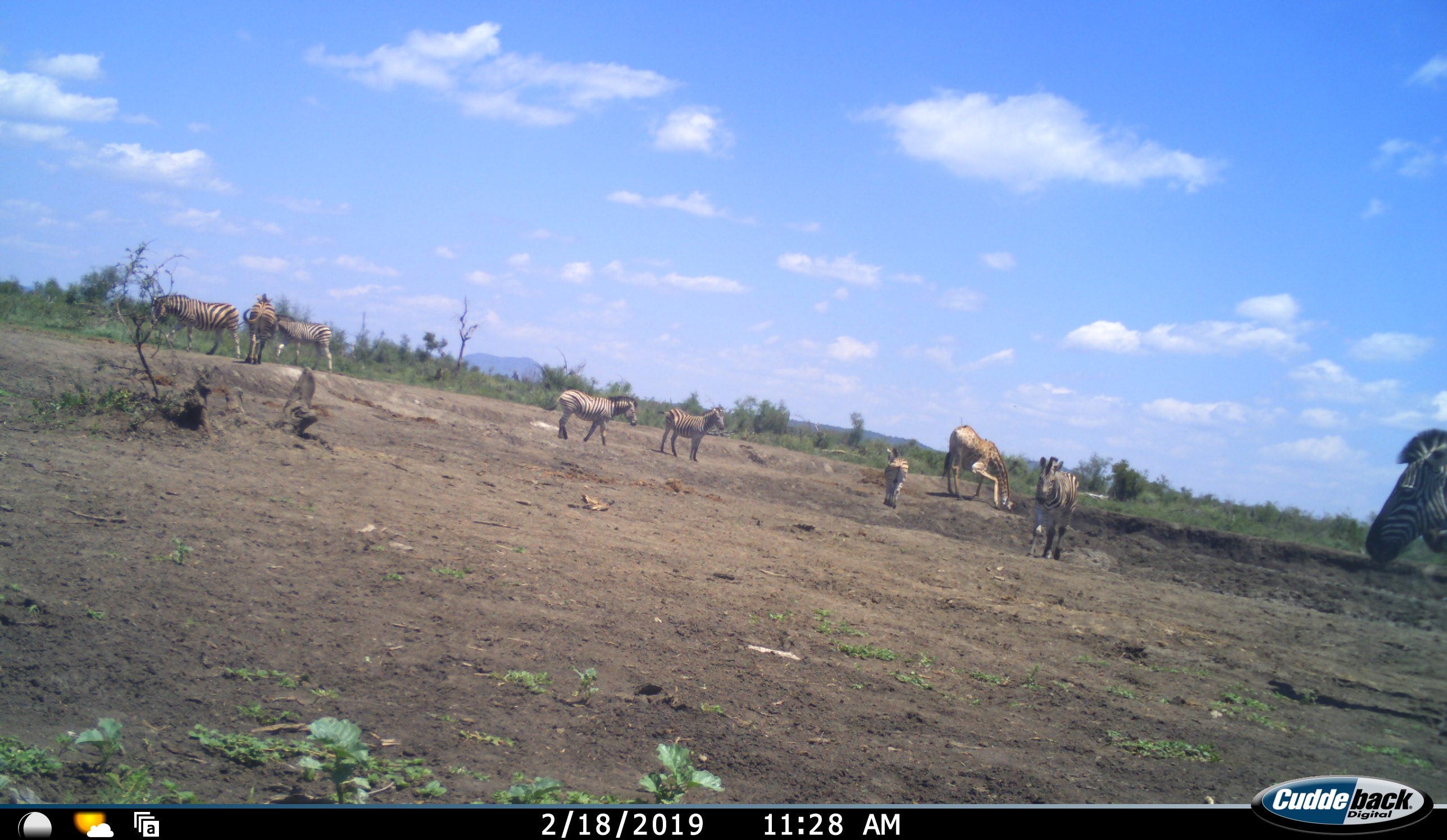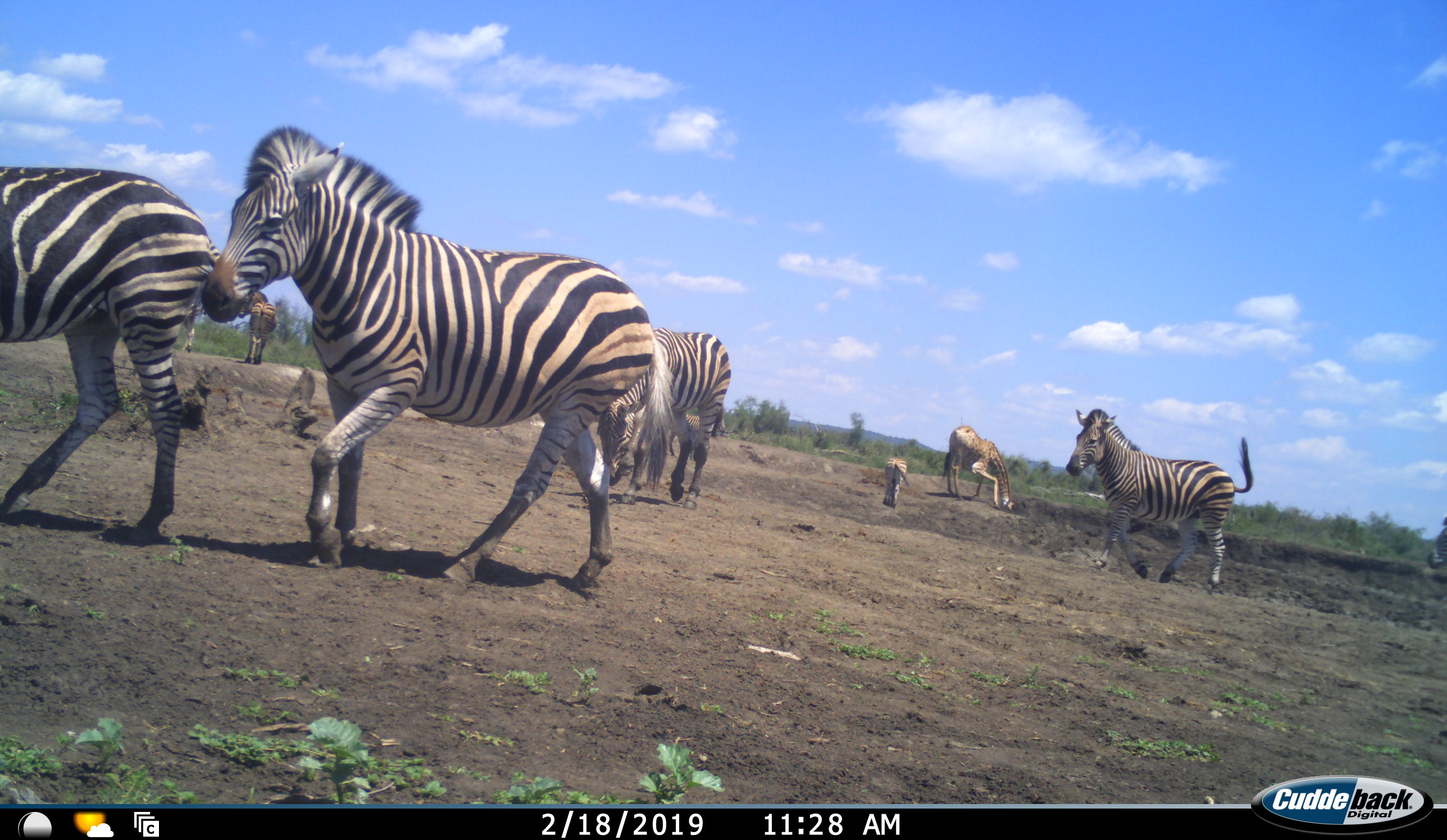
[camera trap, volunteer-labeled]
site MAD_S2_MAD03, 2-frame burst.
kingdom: Animalia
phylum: Chordata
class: Mammalia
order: Perissodactyla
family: Equidae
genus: Equus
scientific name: Equus quagga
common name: plains zebra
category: zebraplains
Zebraplains (plains zebra) (Equus quagga), count 10. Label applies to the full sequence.